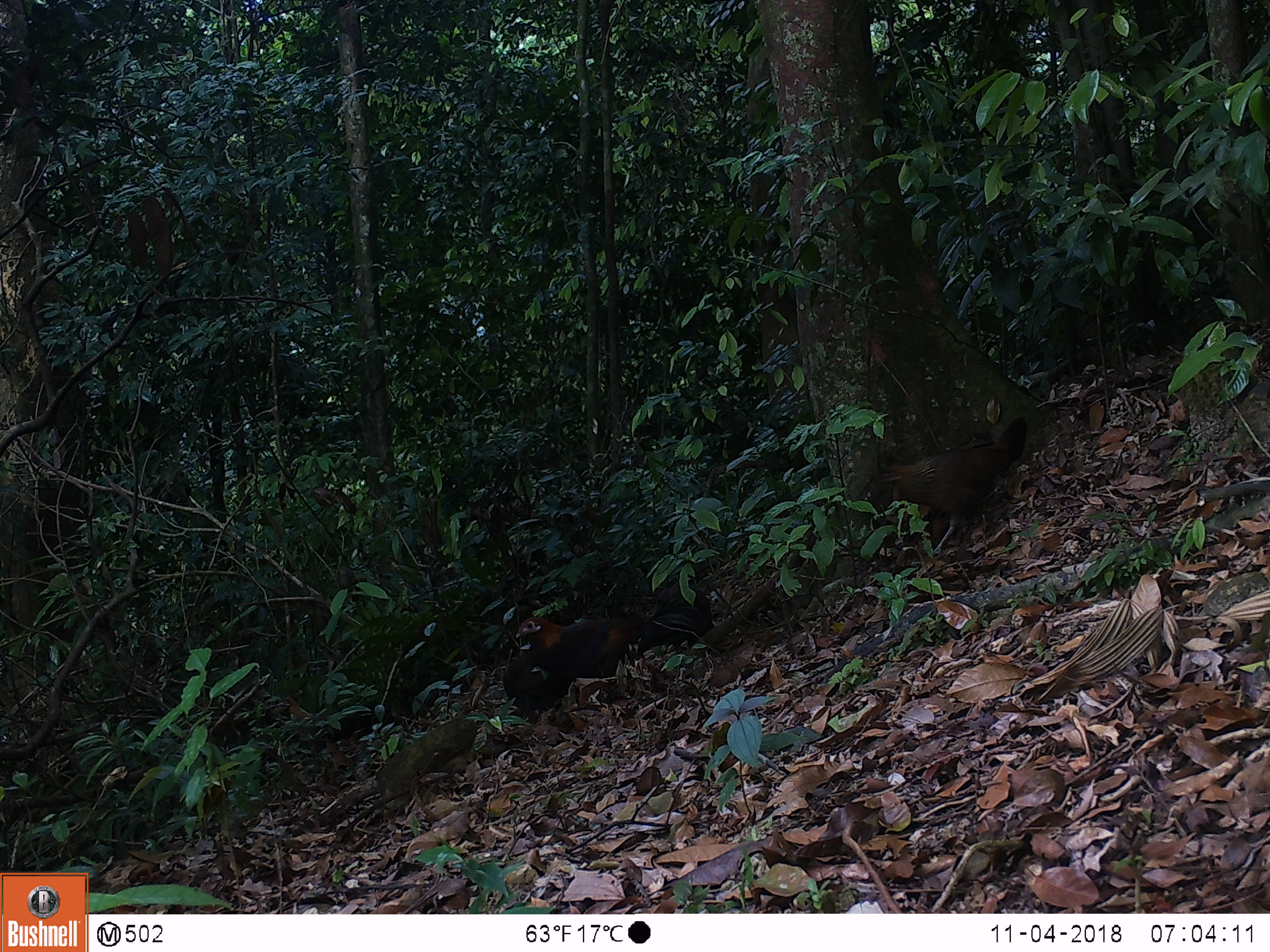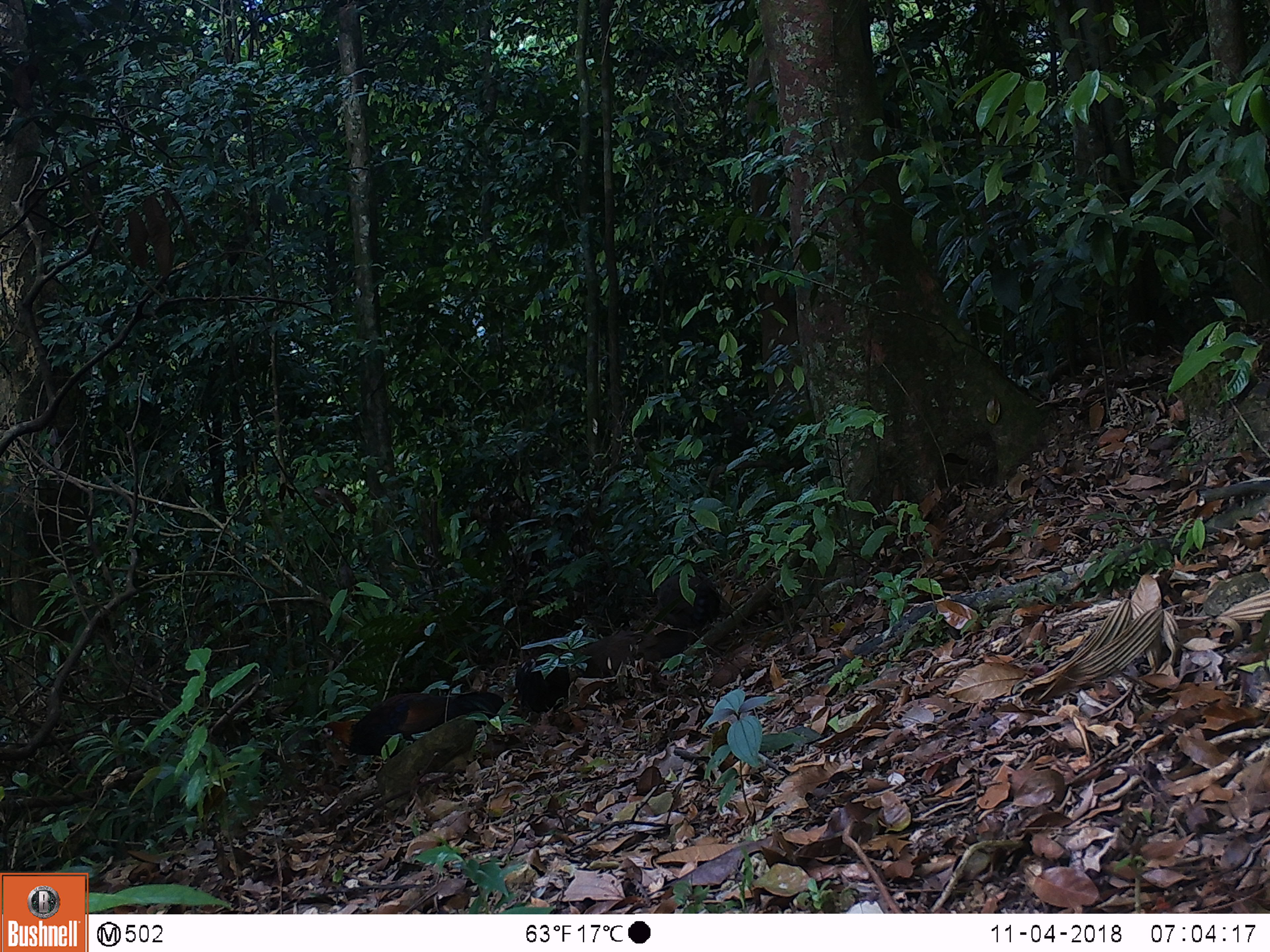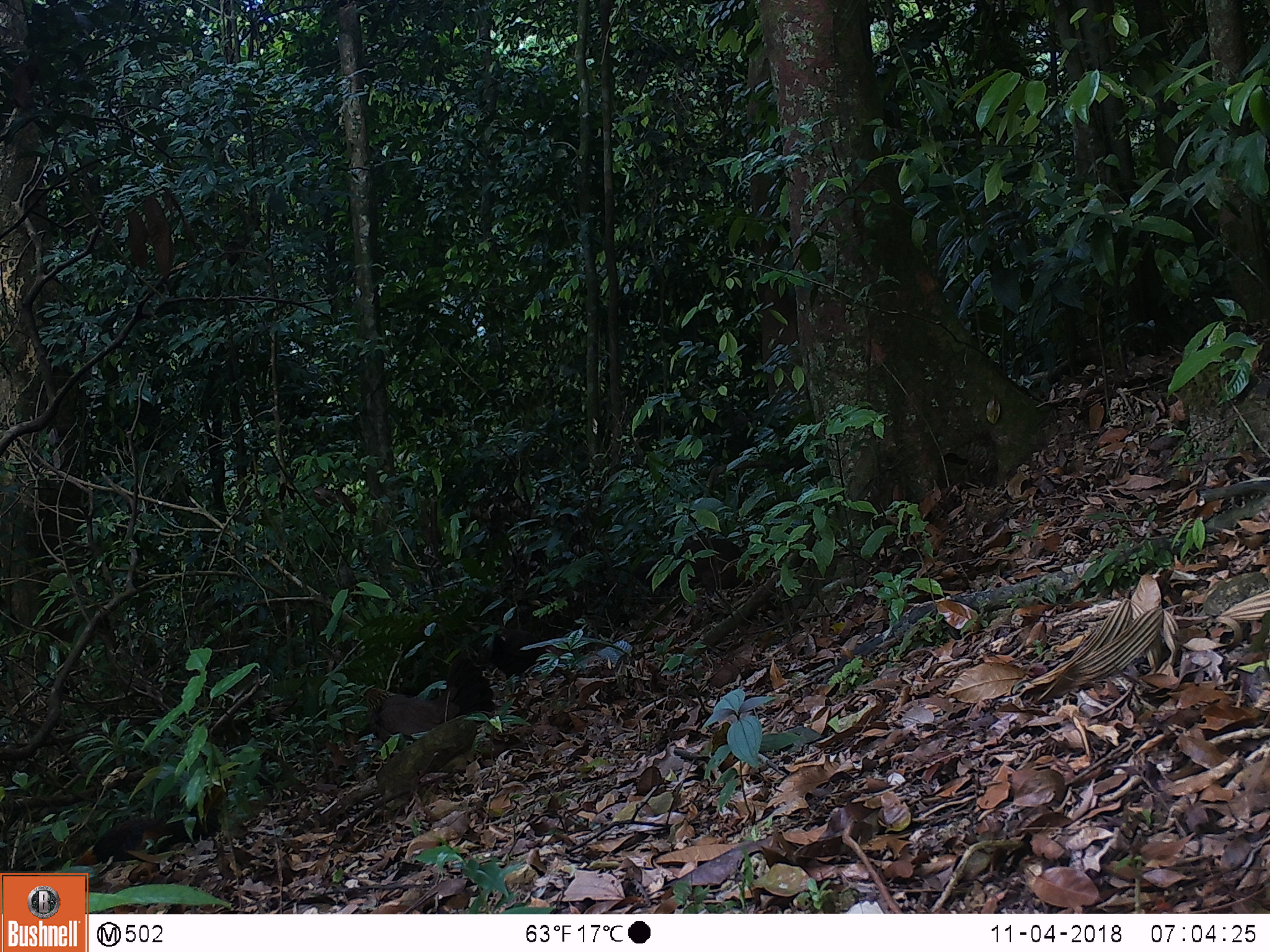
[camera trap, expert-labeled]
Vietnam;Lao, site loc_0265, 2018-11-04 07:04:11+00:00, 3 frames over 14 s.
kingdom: Animalia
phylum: Chordata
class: Aves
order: Galliformes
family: Phasianidae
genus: Gallus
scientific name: Gallus gallus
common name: red junglefowl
Red junglefowl (Gallus gallus). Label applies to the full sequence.